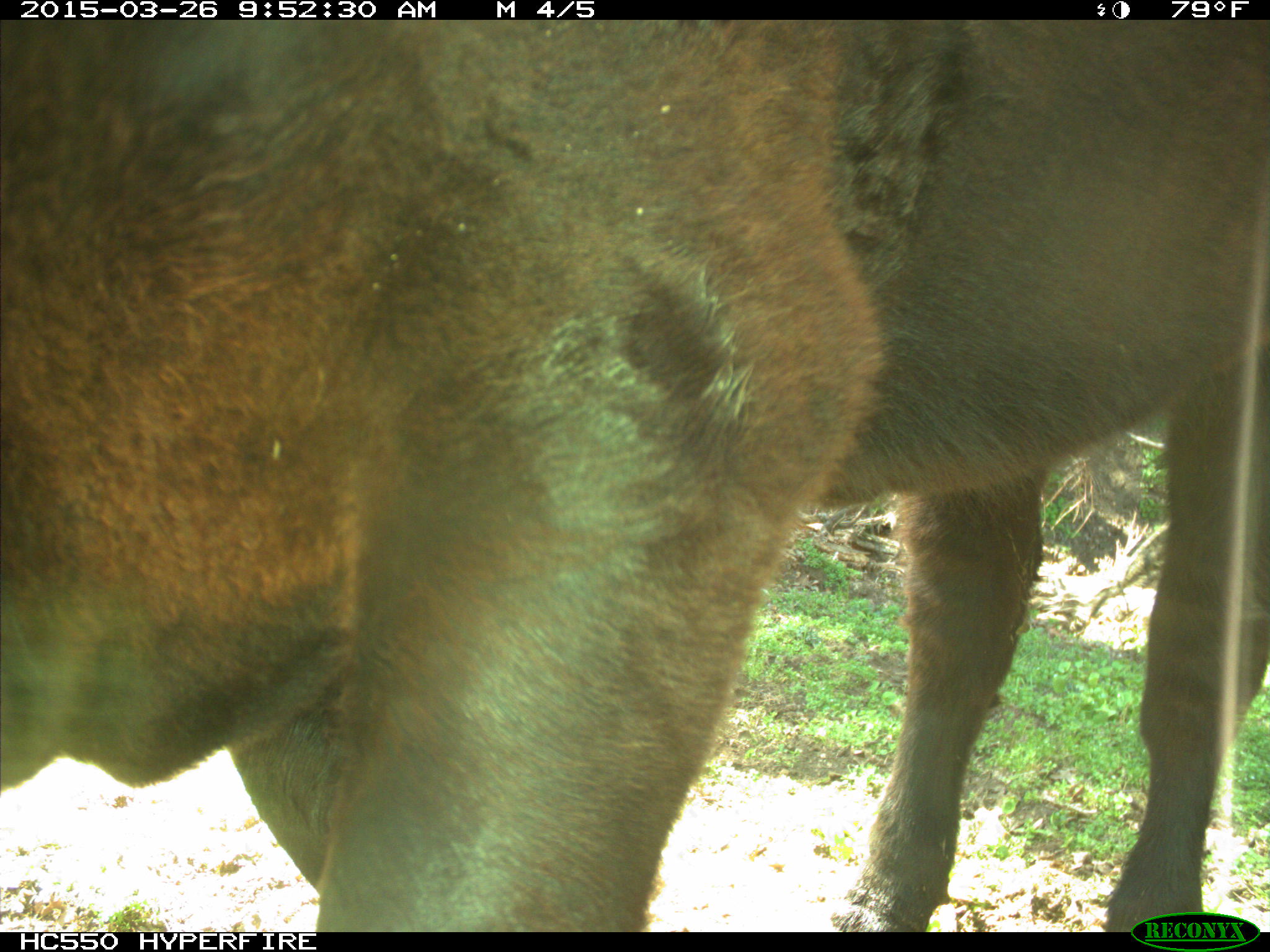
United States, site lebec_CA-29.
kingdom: Animalia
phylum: Chordata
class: Mammalia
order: Artiodactyla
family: Bovidae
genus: Bos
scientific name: Bos taurus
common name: domestic cow